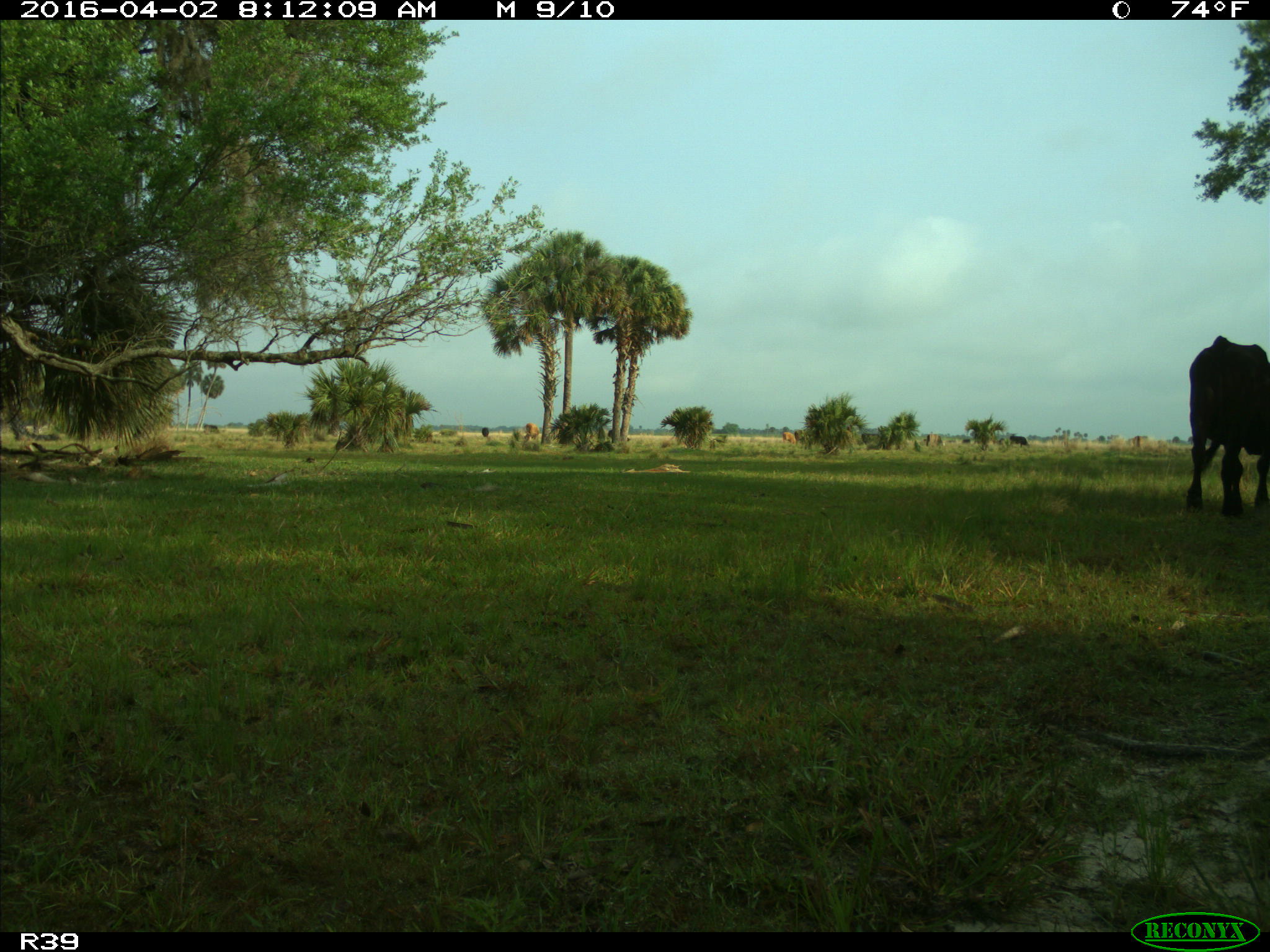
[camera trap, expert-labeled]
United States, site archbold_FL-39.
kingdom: Animalia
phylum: Chordata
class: Mammalia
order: Artiodactyla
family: Bovidae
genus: Bos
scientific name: Bos taurus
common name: domestic cow